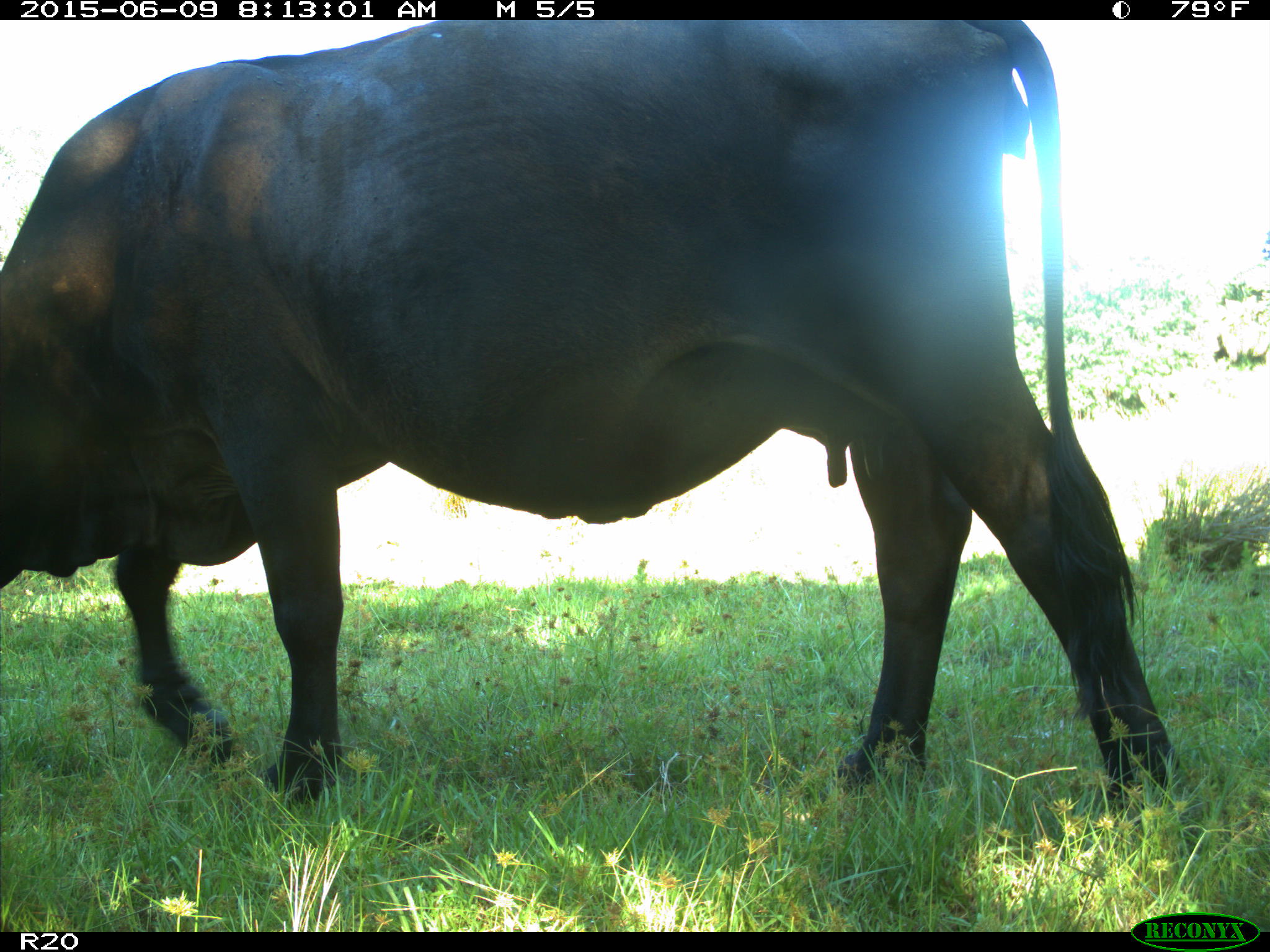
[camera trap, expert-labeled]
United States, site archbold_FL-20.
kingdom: Animalia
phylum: Chordata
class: Mammalia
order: Artiodactyla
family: Bovidae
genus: Bos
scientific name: Bos taurus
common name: domestic cow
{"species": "Bos taurus (domestic cow)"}